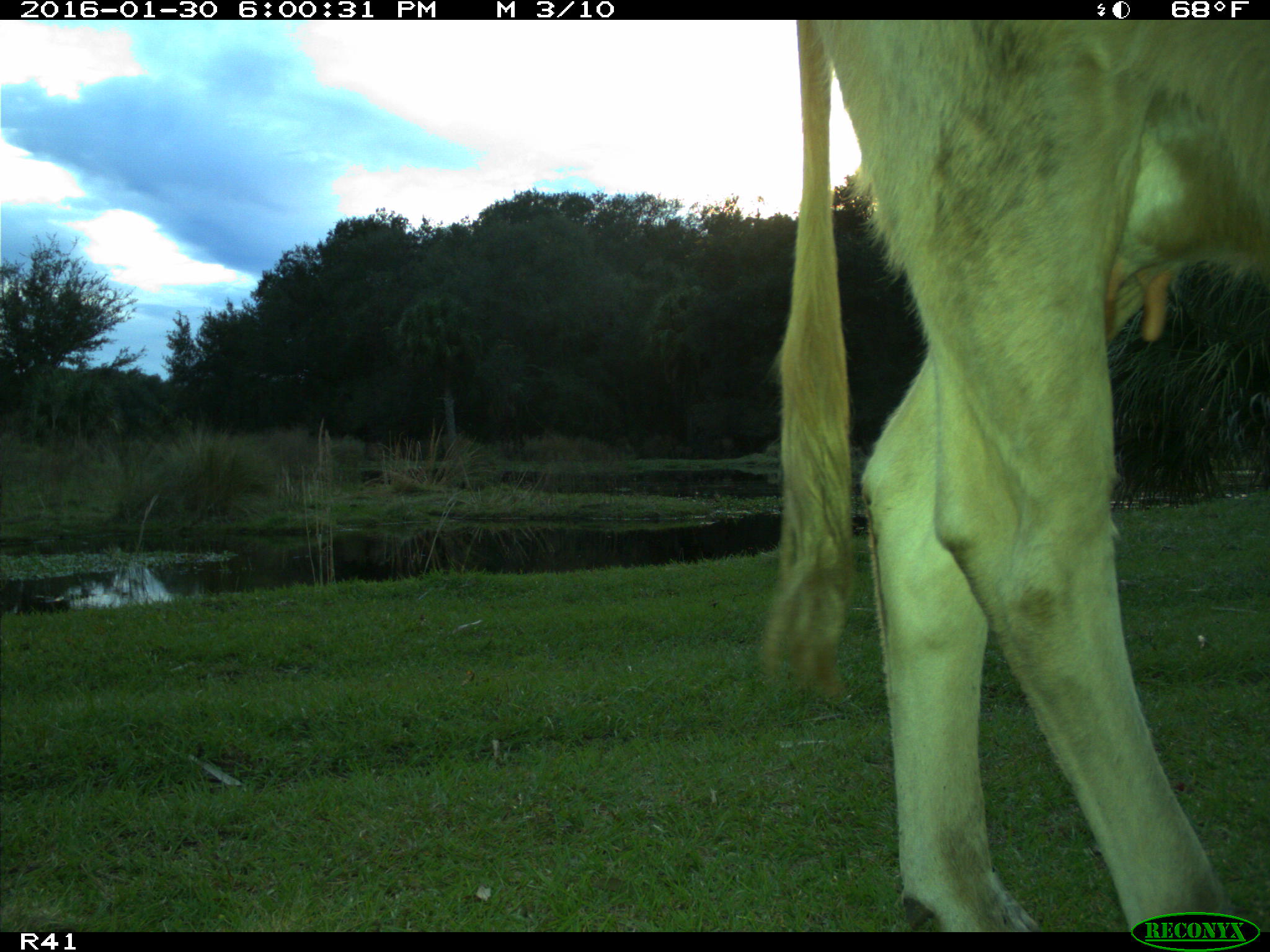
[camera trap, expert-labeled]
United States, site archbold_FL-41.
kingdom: Animalia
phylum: Chordata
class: Mammalia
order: Artiodactyla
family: Bovidae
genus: Bos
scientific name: Bos taurus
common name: domestic cow